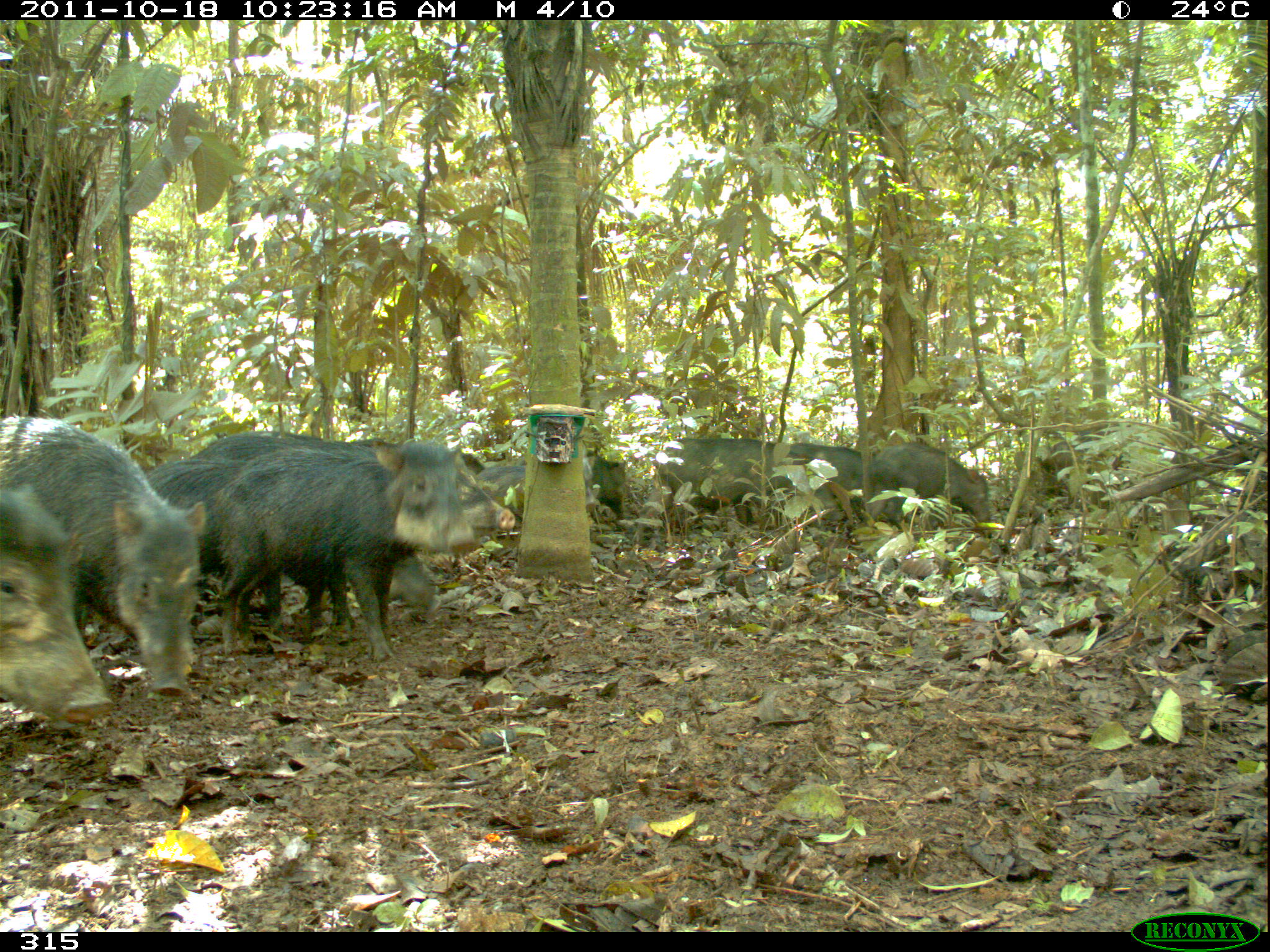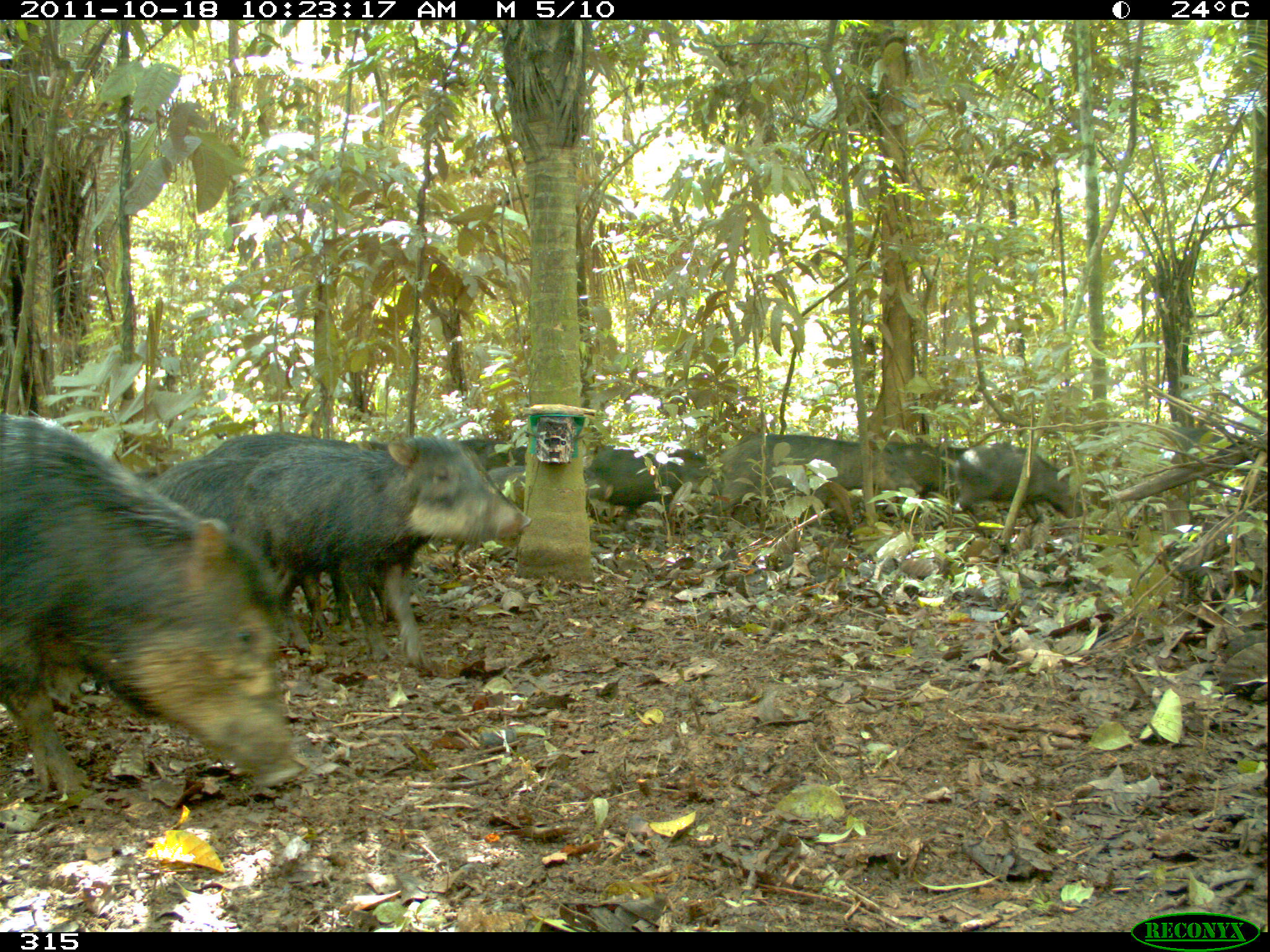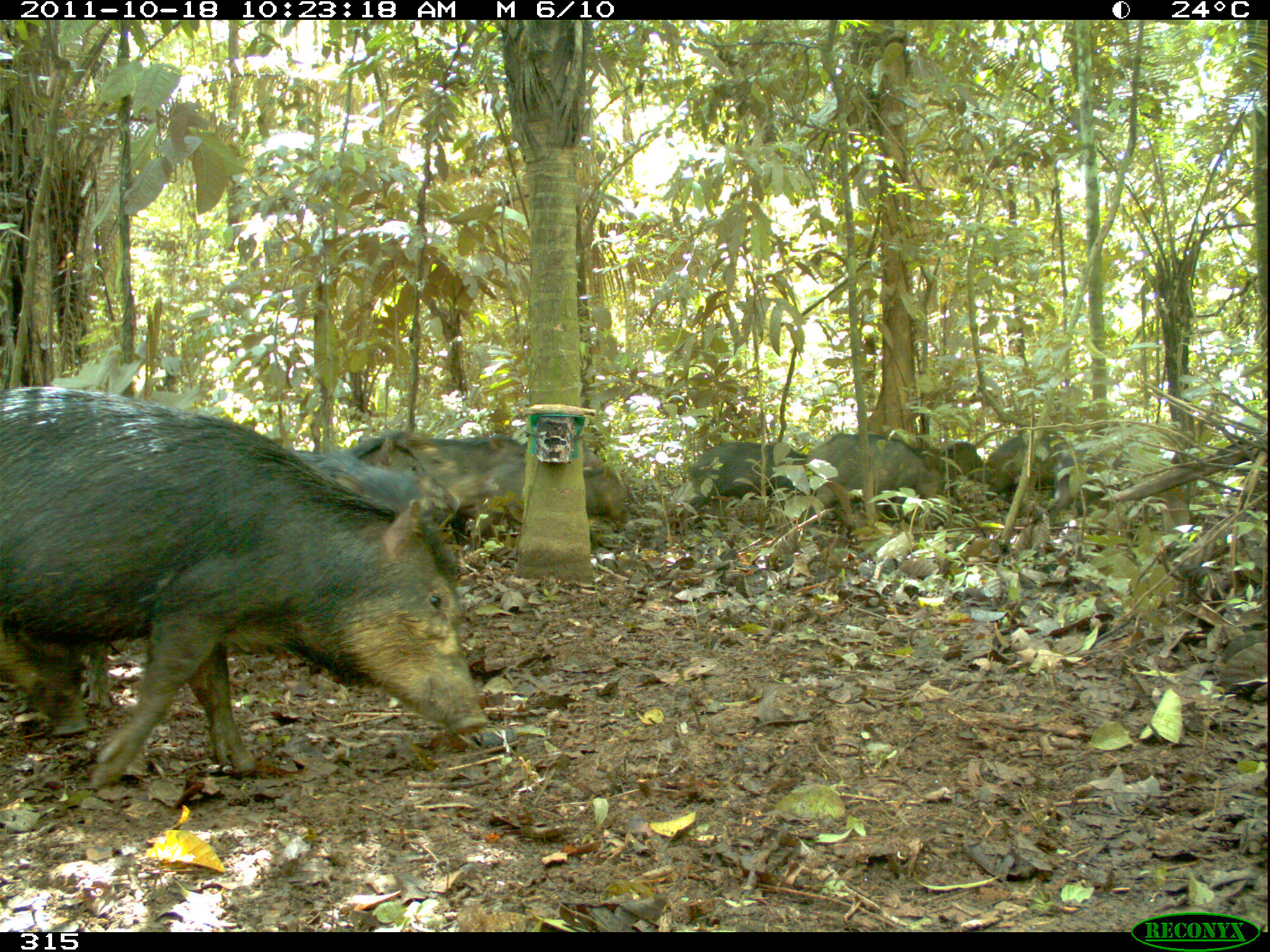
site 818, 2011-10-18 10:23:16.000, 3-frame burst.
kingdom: Animalia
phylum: Chordata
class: Mammalia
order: Artiodactyla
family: Tayassuidae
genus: Tayassu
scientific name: Tayassu pecari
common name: white-lipped peccary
Tayassu pecari (white-lipped peccary).